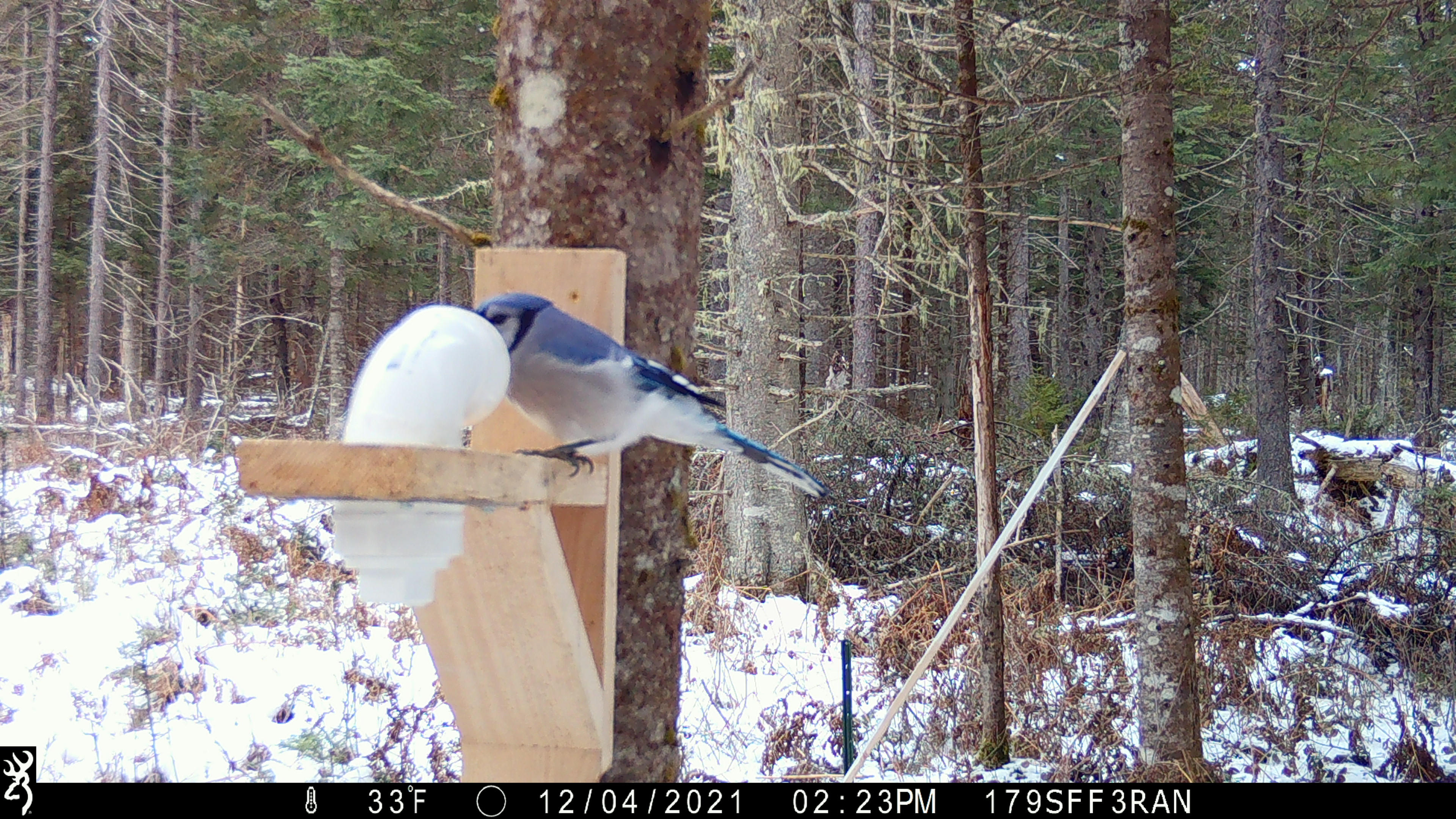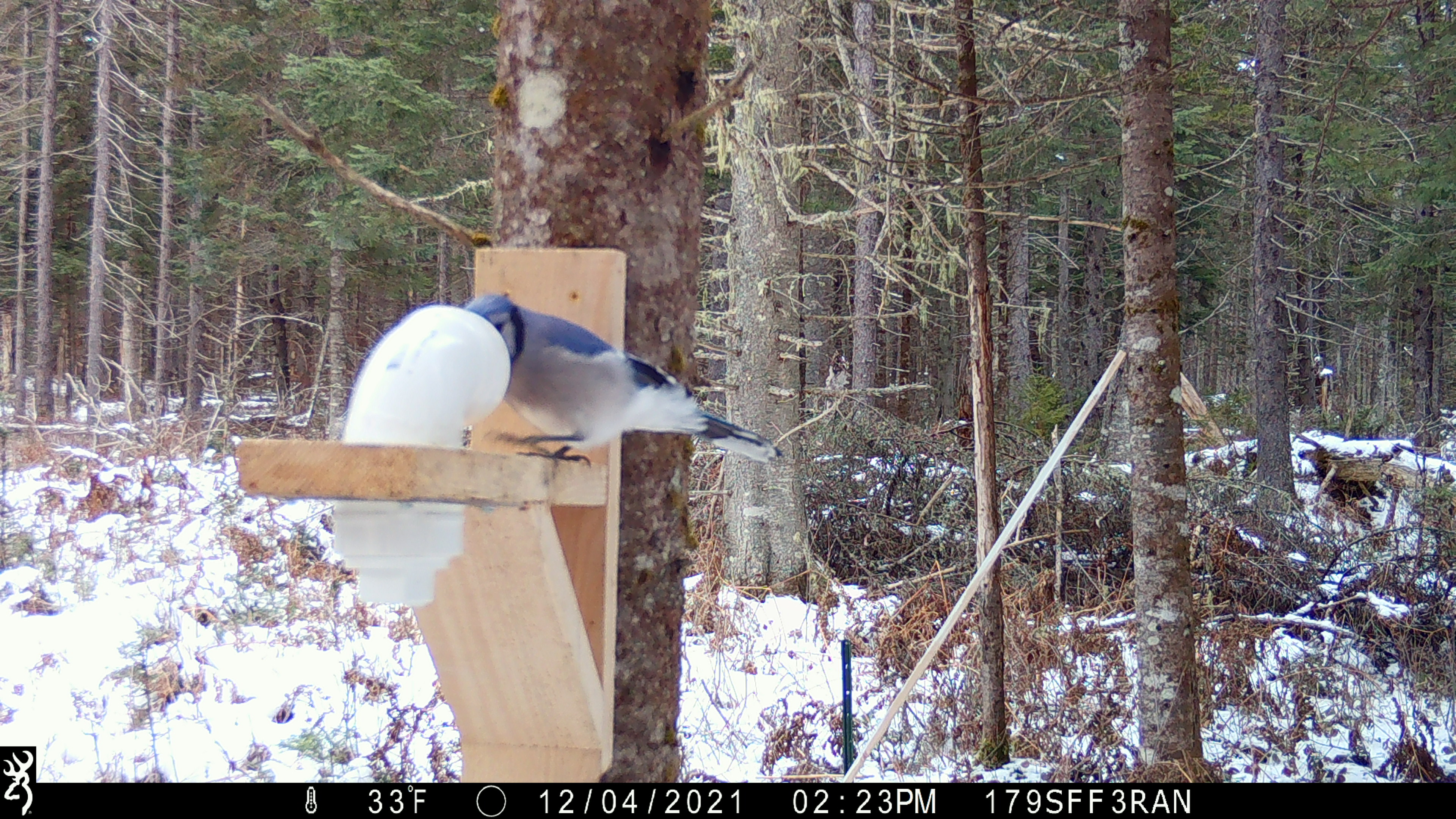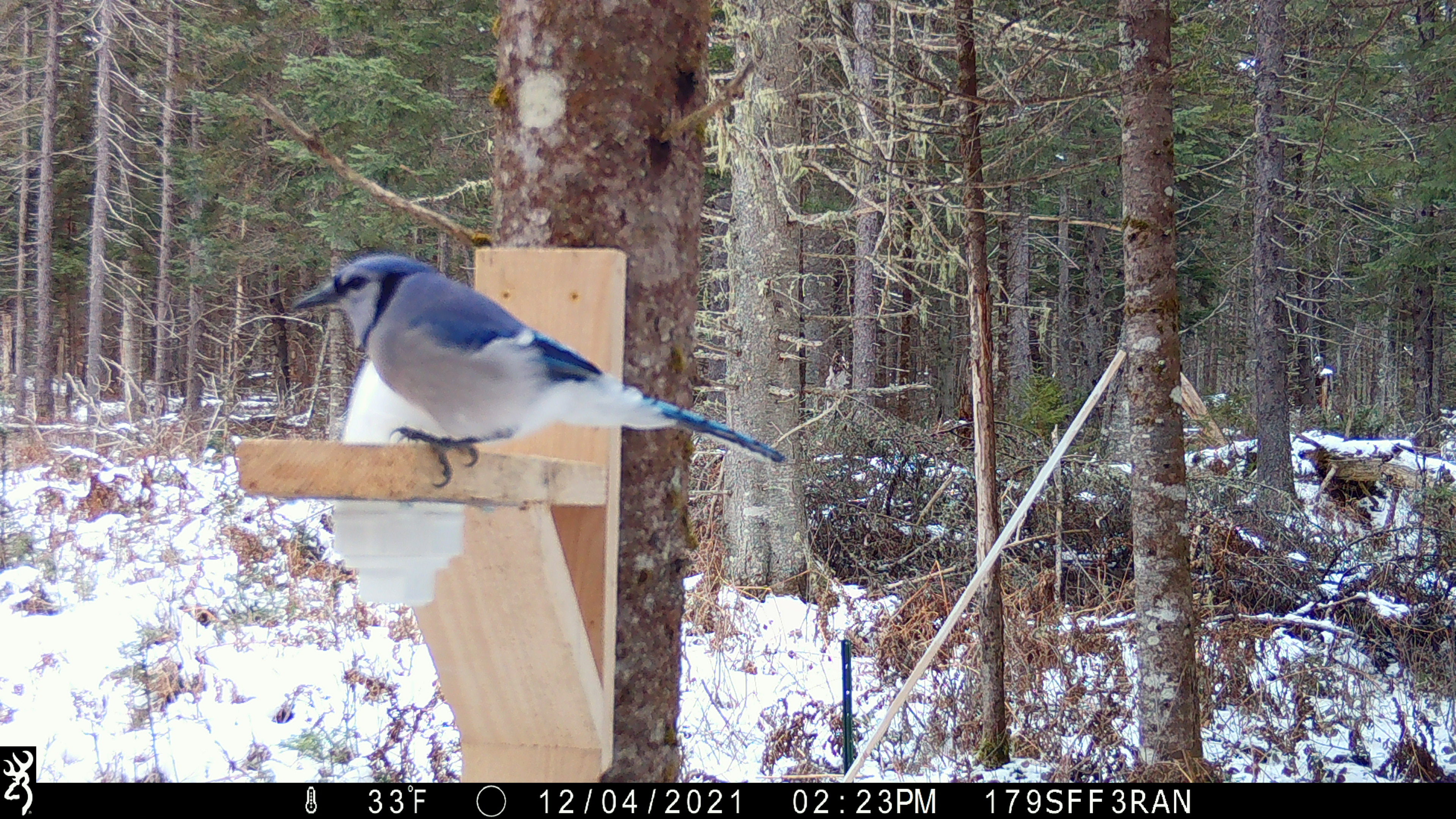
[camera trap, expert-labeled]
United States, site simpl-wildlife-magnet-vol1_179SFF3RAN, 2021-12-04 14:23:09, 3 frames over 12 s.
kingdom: Animalia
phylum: Chordata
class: Aves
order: Passeriformes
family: Corvidae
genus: Cyanocitta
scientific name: Cyanocitta cristata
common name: blue jay